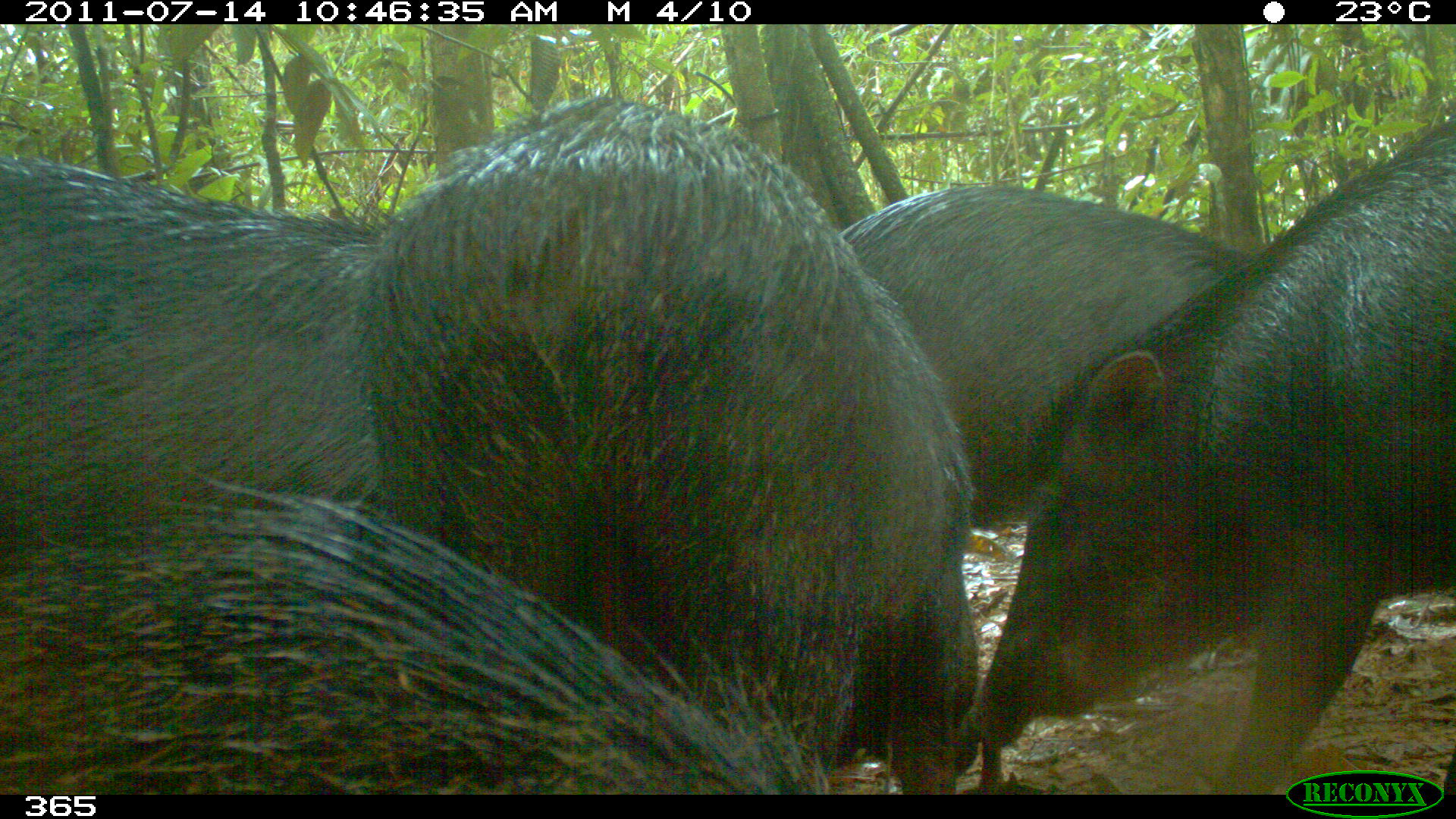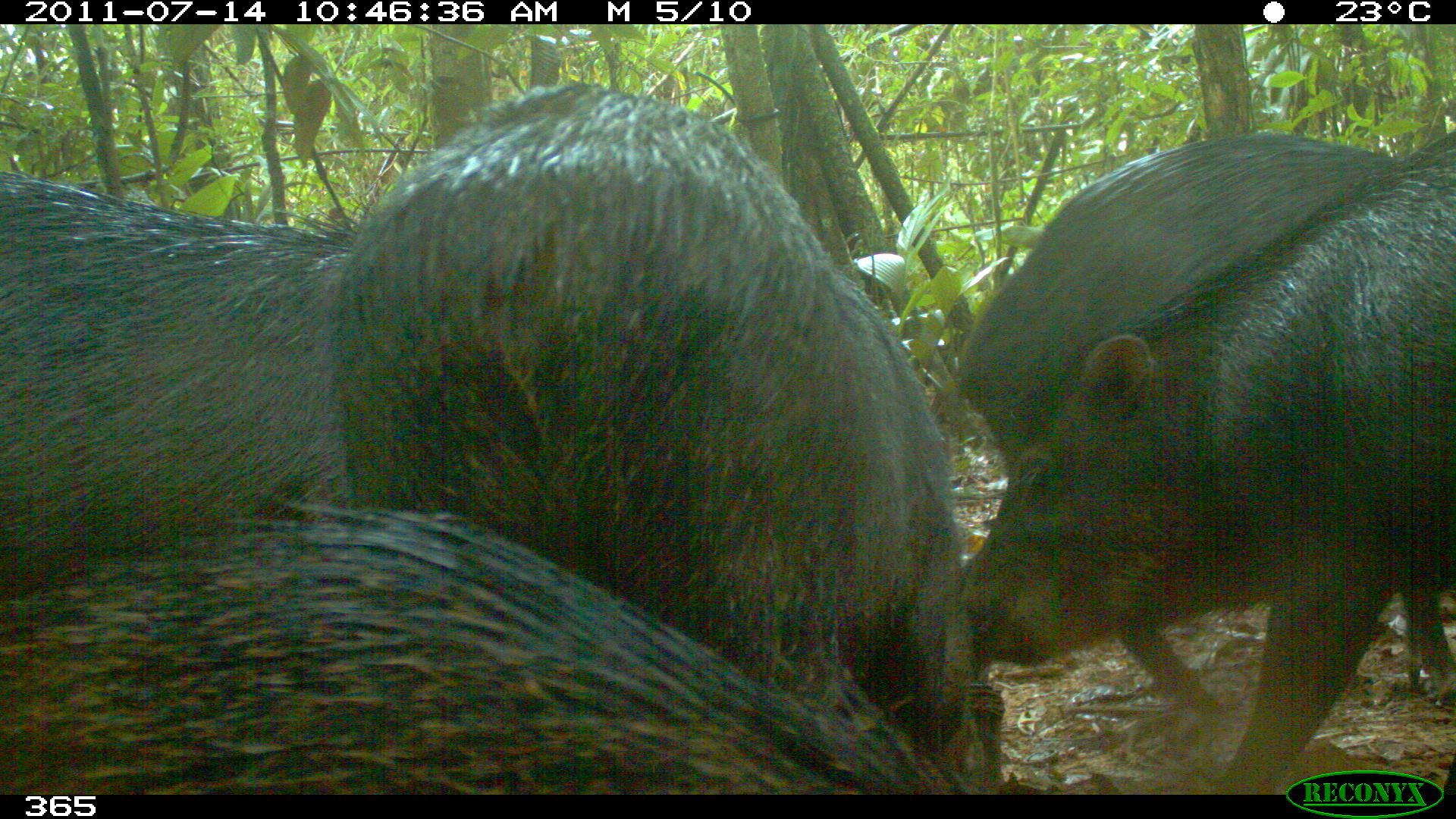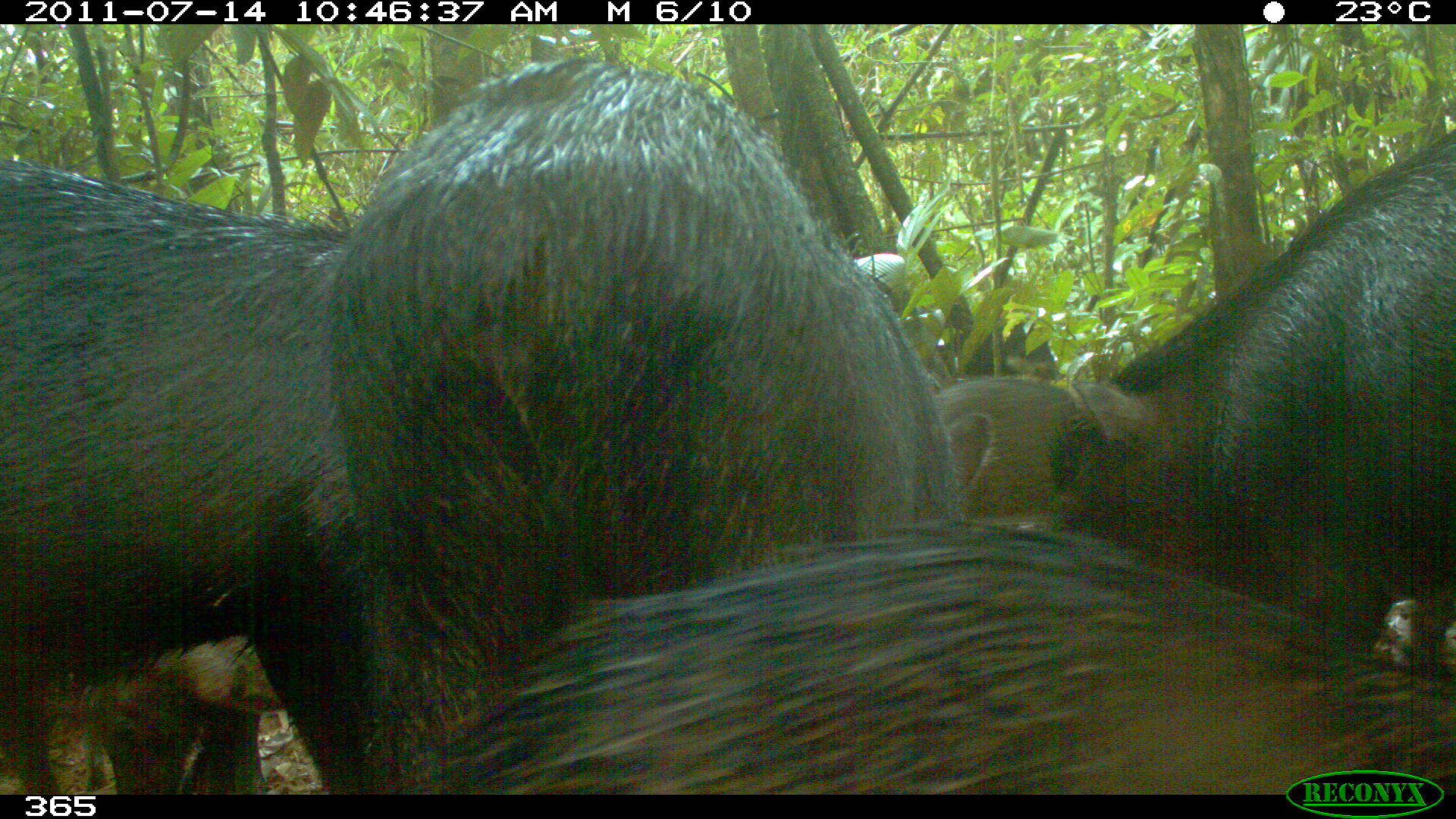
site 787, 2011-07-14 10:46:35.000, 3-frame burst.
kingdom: Animalia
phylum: Chordata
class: Mammalia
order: Artiodactyla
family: Tayassuidae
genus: Tayassu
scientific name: Tayassu pecari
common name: white-lipped peccary